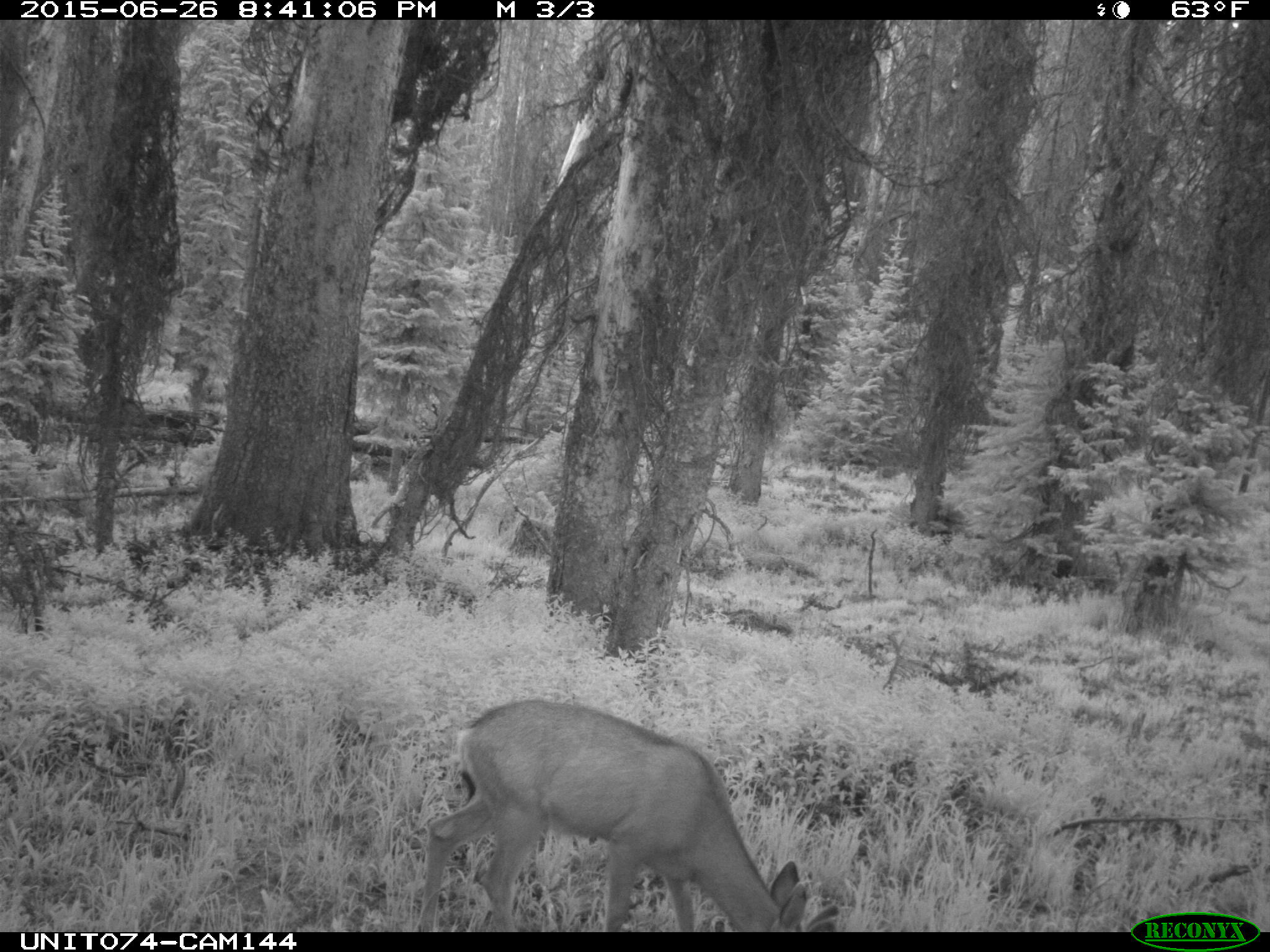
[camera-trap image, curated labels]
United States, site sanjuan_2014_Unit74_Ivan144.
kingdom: Animalia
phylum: Chordata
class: Mammalia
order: Artiodactyla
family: Cervidae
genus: Odocoileus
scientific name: Odocoileus hemionus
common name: mule deer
Odocoileus hemionus (mule deer).